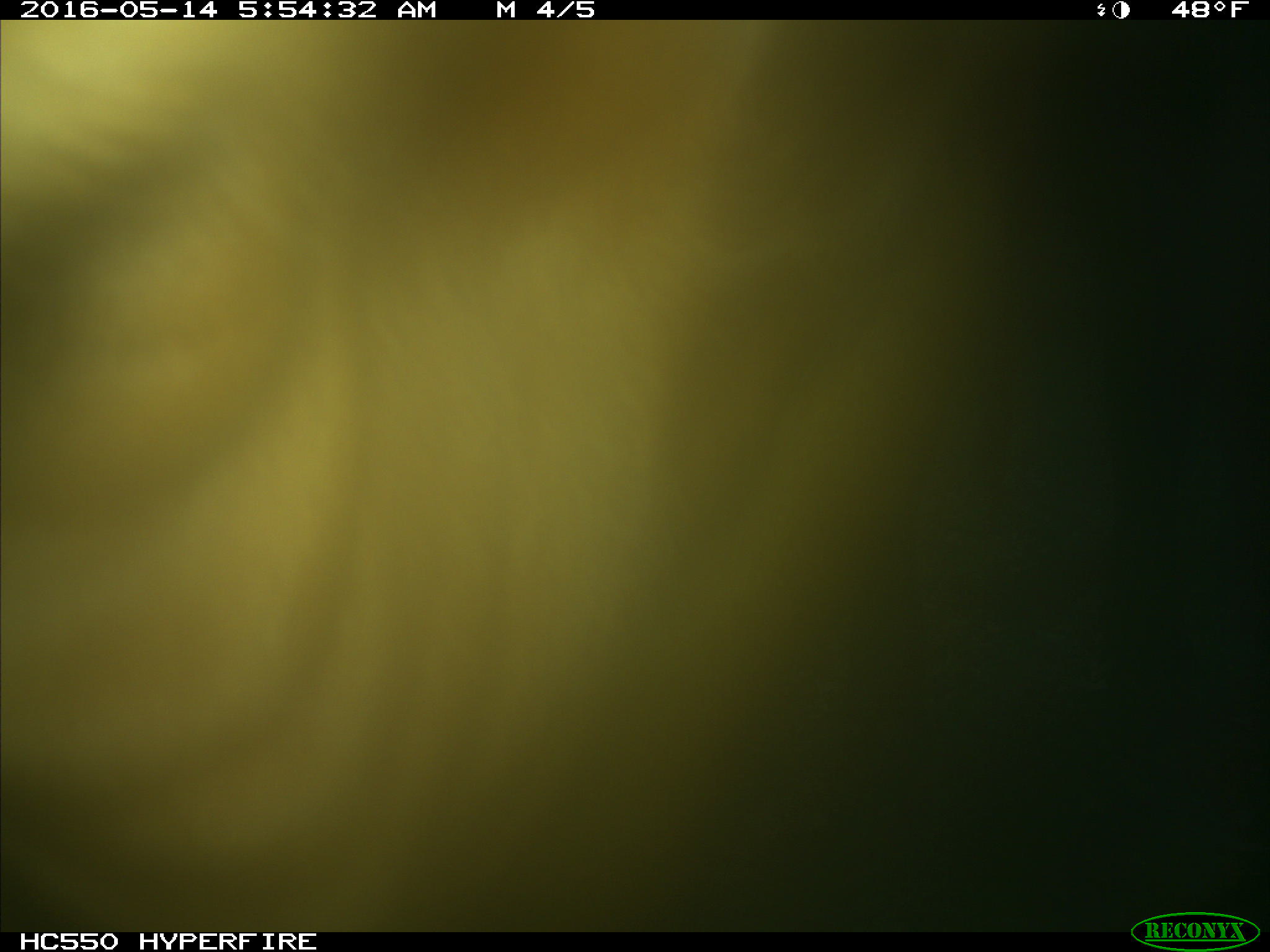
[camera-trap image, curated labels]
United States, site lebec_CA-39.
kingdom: Animalia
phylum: Chordata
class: Mammalia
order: Artiodactyla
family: Bovidae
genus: Bos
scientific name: Bos taurus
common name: domestic cow